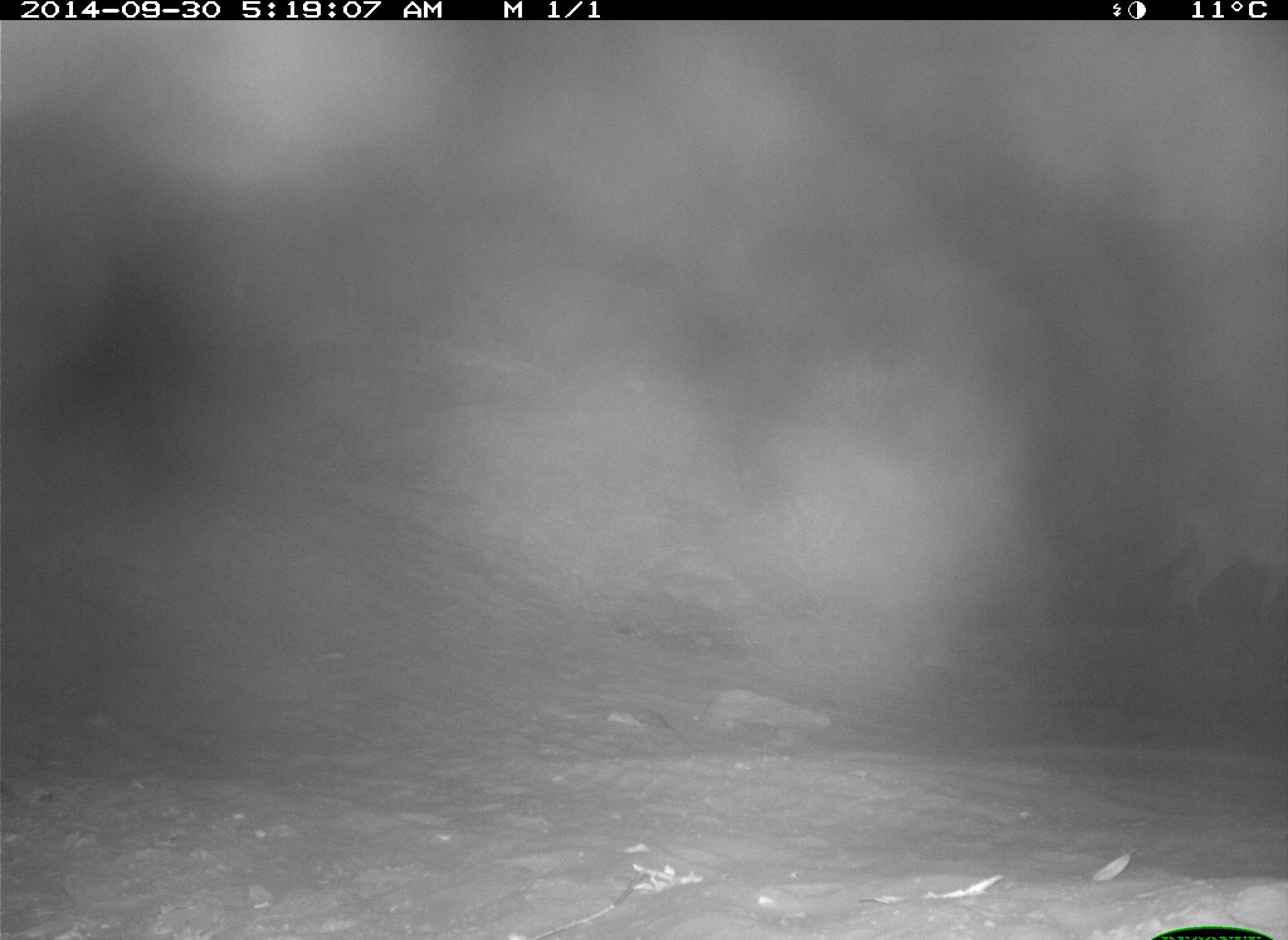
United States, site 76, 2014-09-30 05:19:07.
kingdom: Animalia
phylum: Chordata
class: Mammalia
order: Carnivora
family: Canidae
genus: Canis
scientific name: Canis latrans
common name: coyote